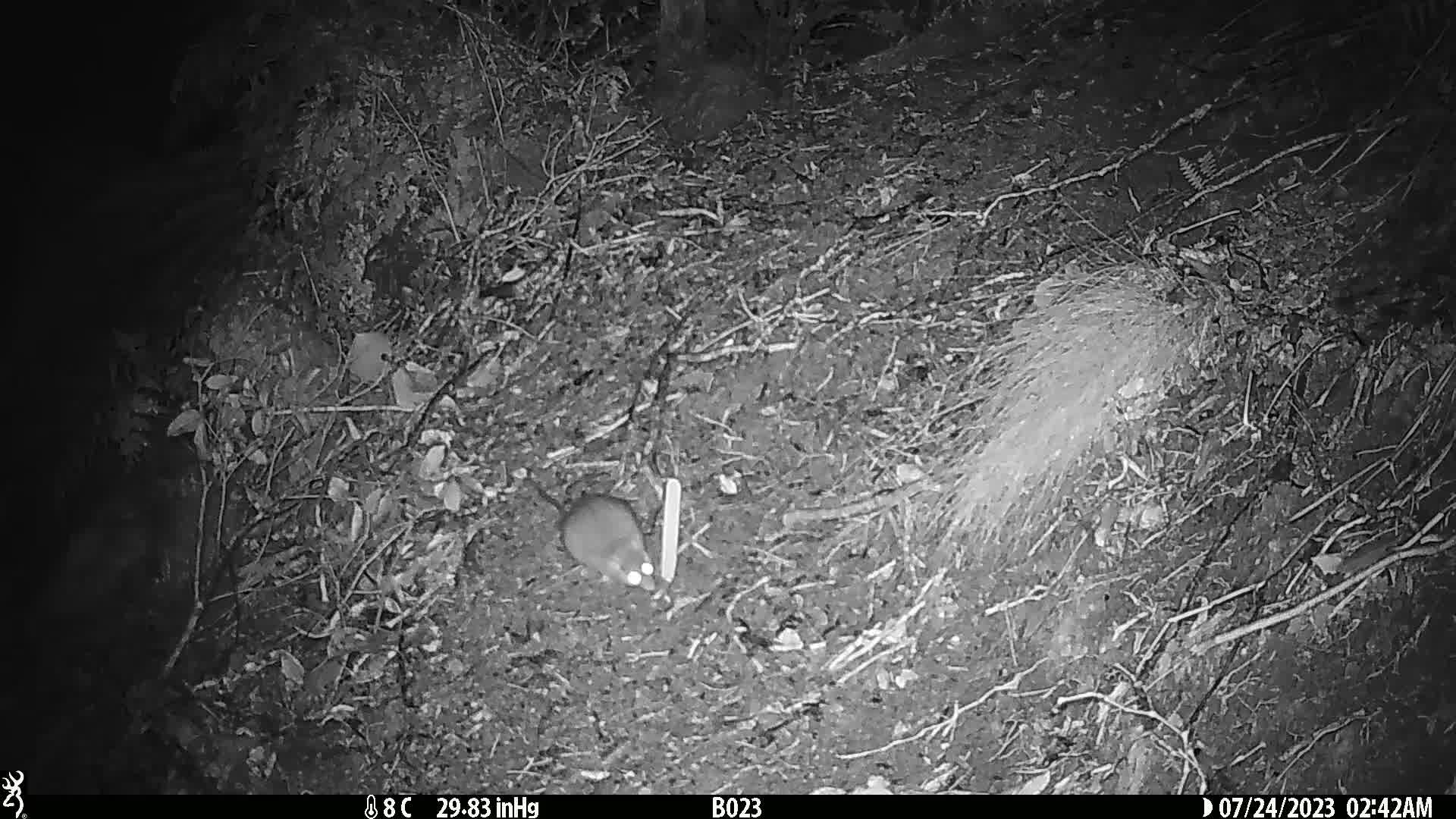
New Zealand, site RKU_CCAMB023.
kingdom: Animalia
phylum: Chordata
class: Mammalia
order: Rodentia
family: Muridae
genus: Rattus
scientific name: Rattus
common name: rat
Rat (Rattus).